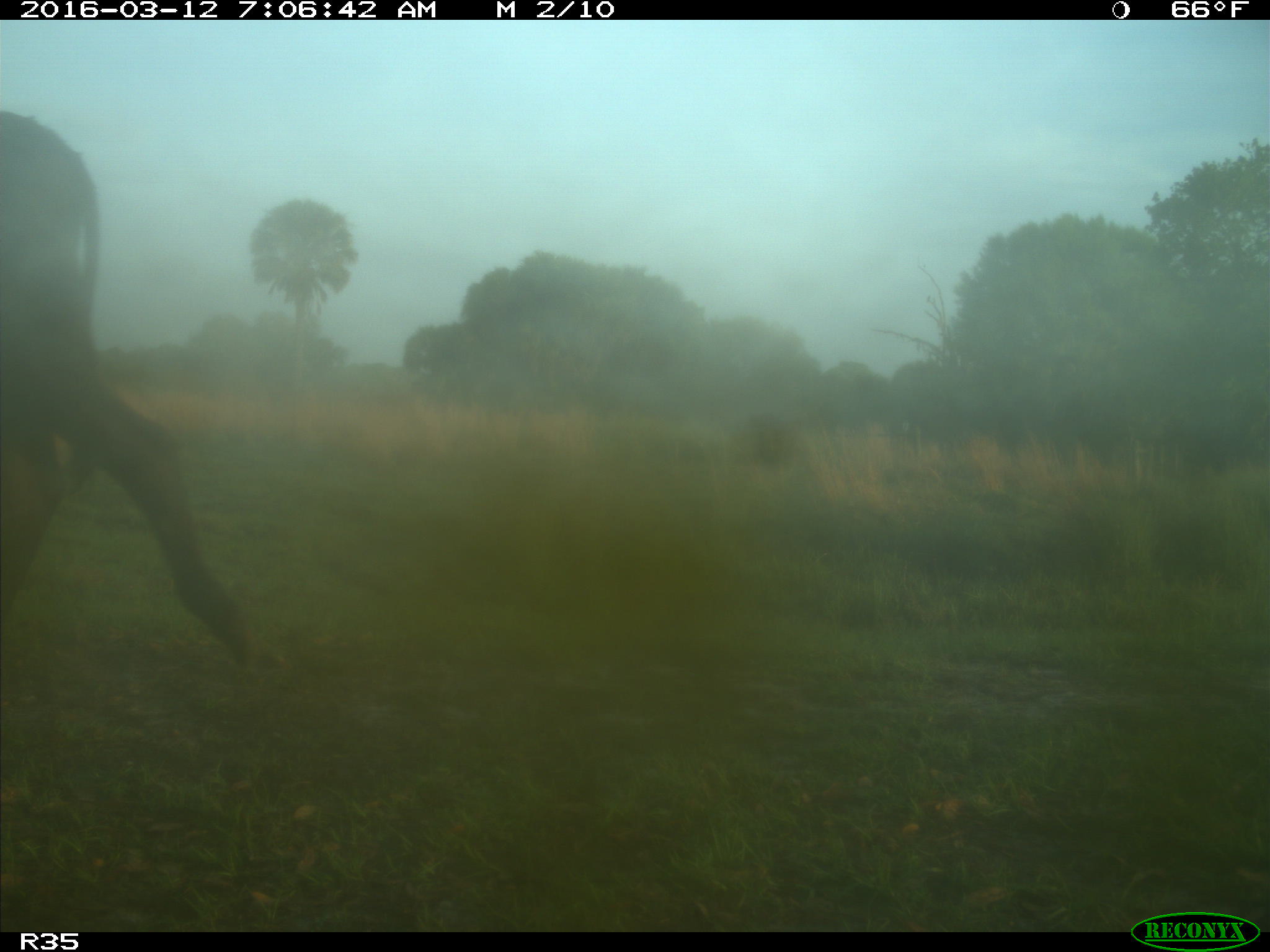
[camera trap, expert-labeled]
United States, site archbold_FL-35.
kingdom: Animalia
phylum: Chordata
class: Mammalia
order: Artiodactyla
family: Bovidae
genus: Bos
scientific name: Bos taurus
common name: domestic cow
Bos taurus (domestic cow).